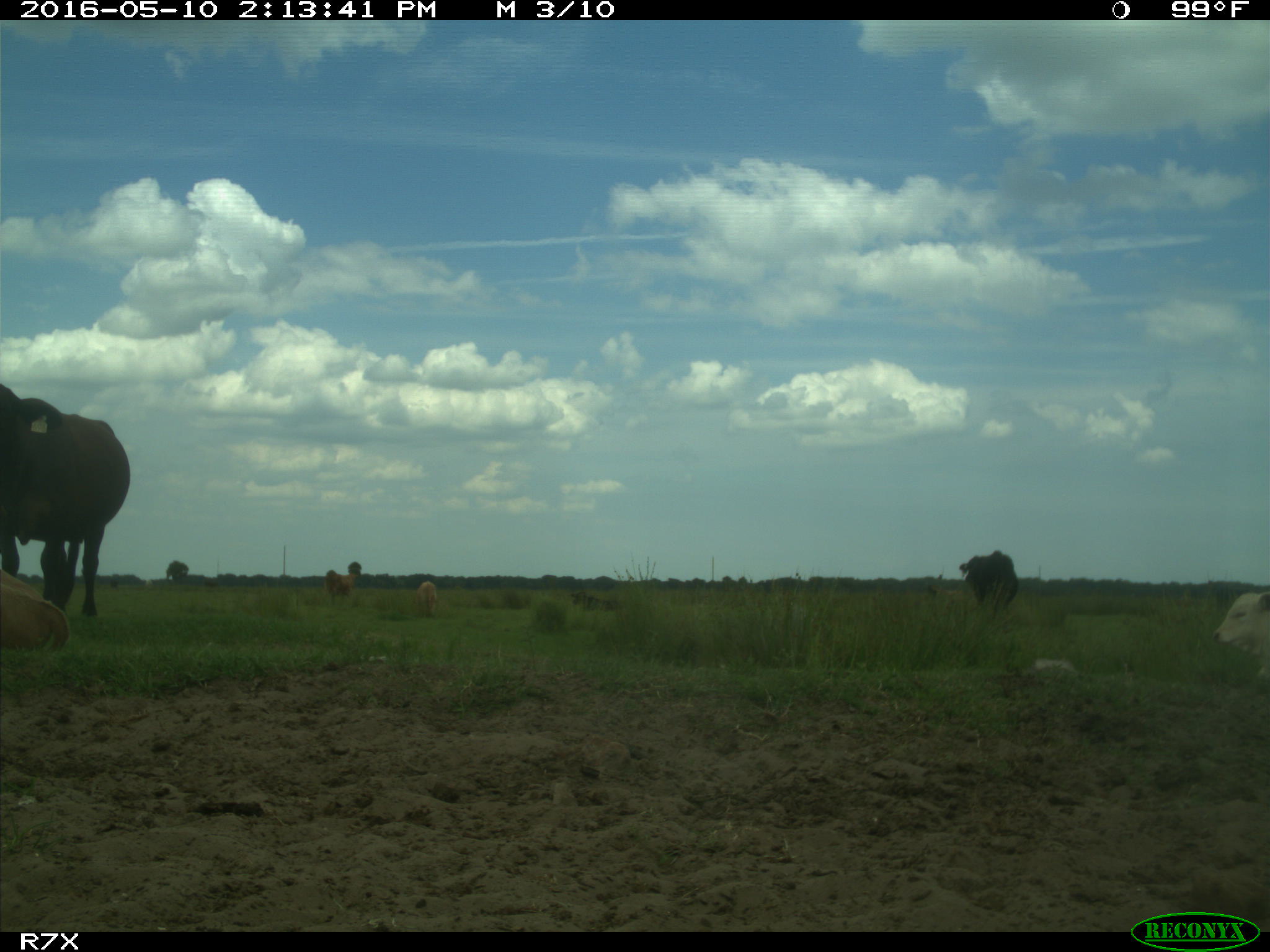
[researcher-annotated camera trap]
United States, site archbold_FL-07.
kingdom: Animalia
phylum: Chordata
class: Mammalia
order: Artiodactyla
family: Bovidae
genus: Bos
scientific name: Bos taurus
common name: domestic cow